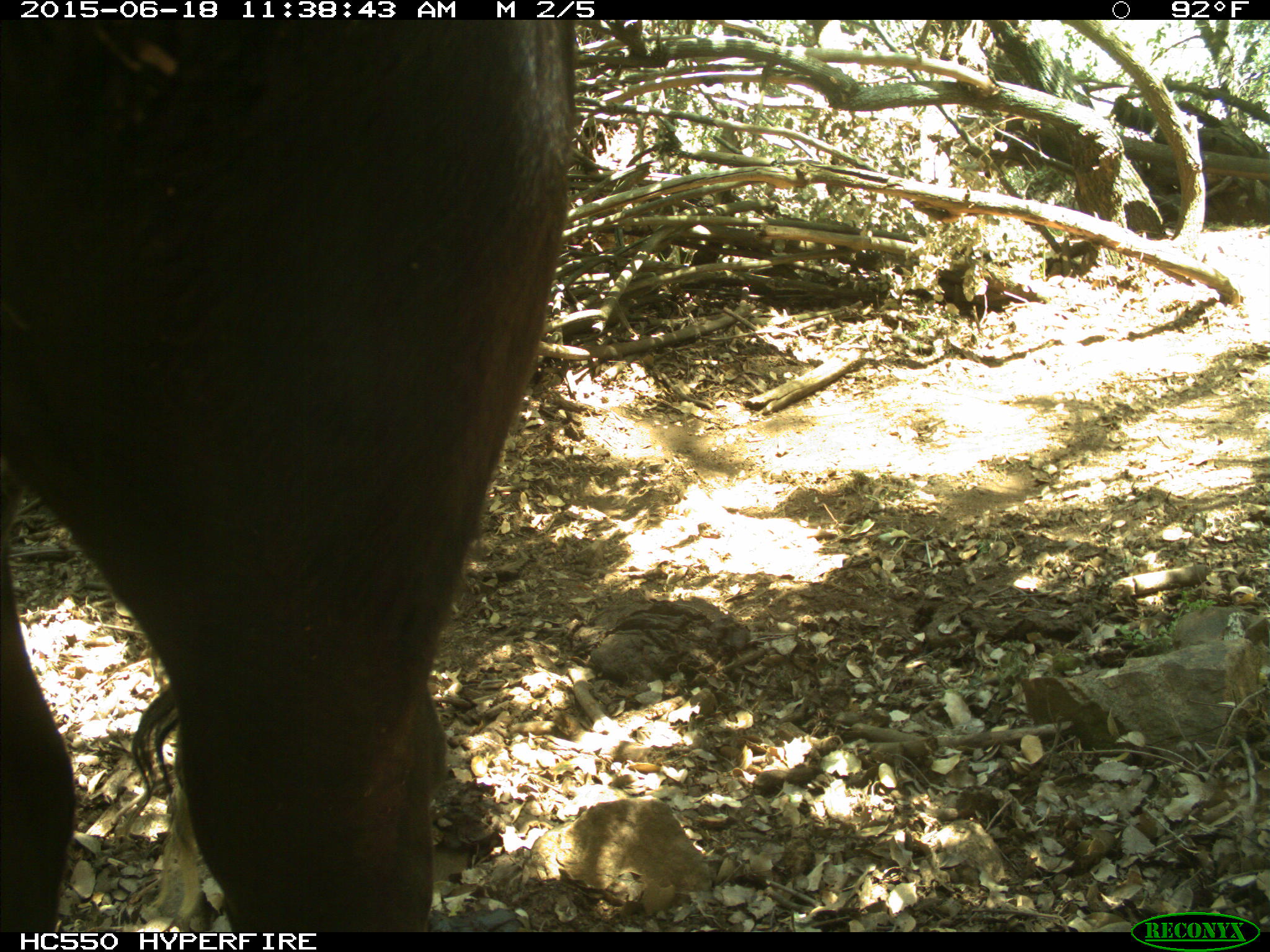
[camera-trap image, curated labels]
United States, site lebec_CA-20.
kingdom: Animalia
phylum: Chordata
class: Mammalia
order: Artiodactyla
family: Bovidae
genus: Bos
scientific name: Bos taurus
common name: domestic cow